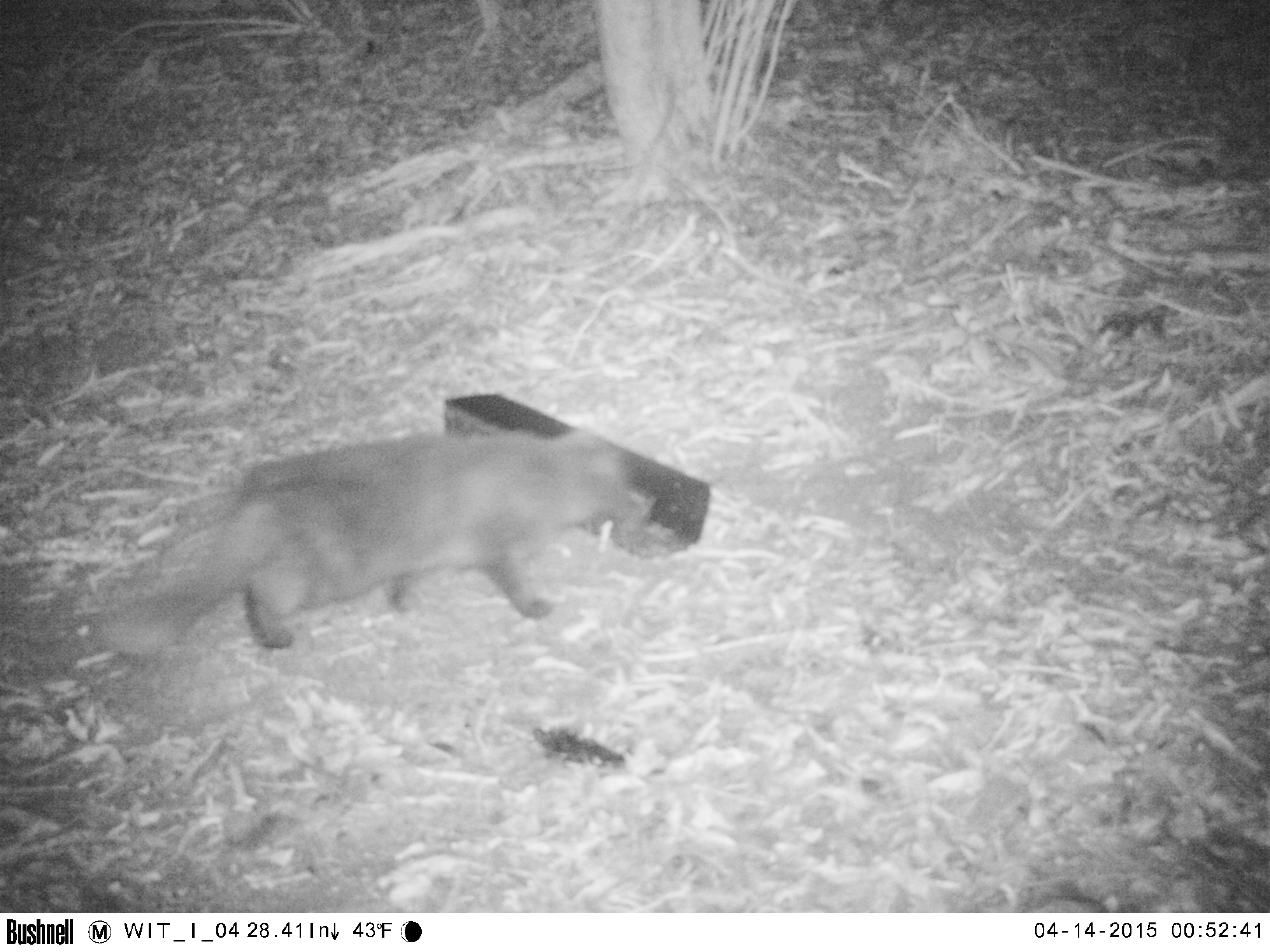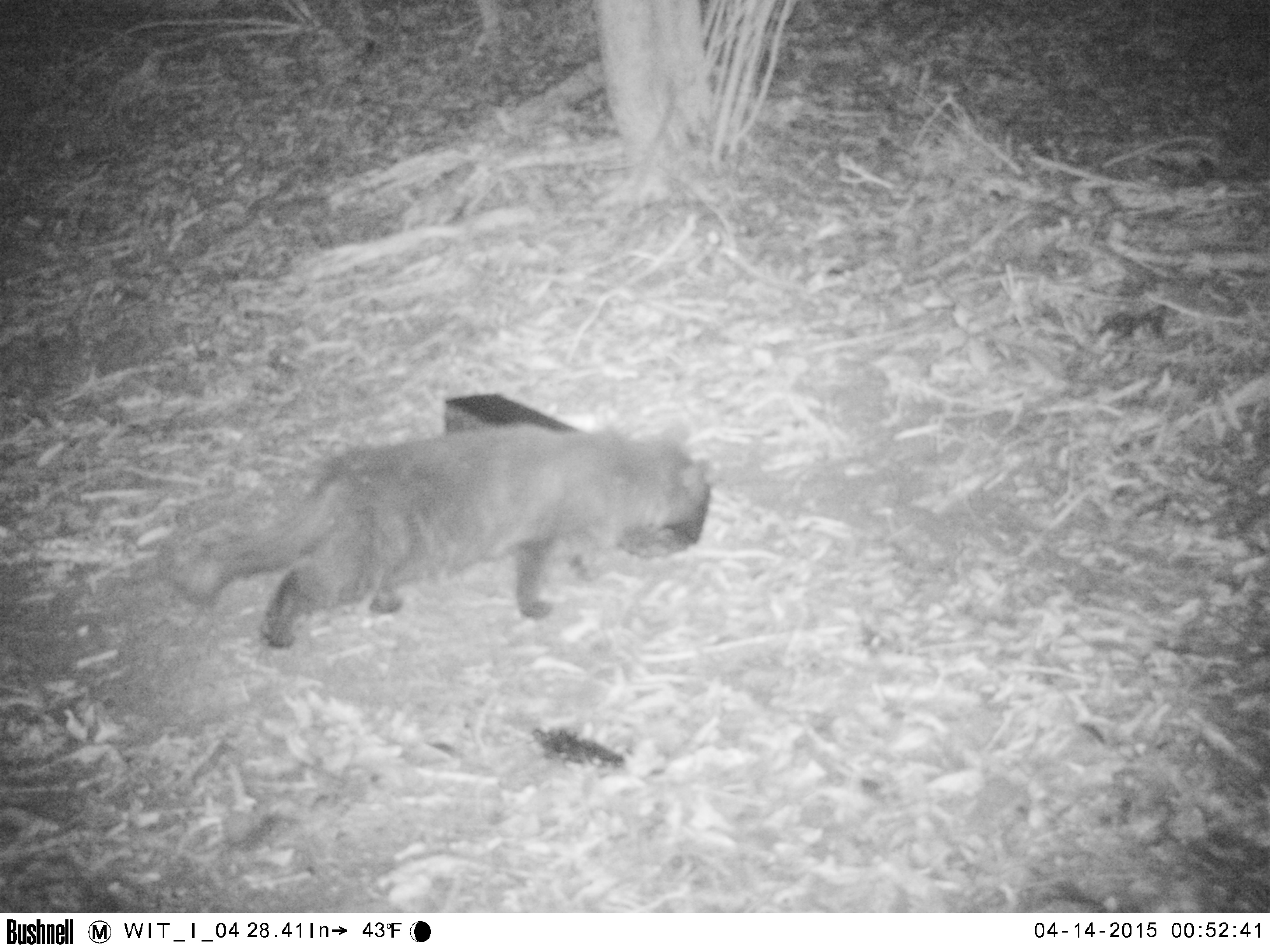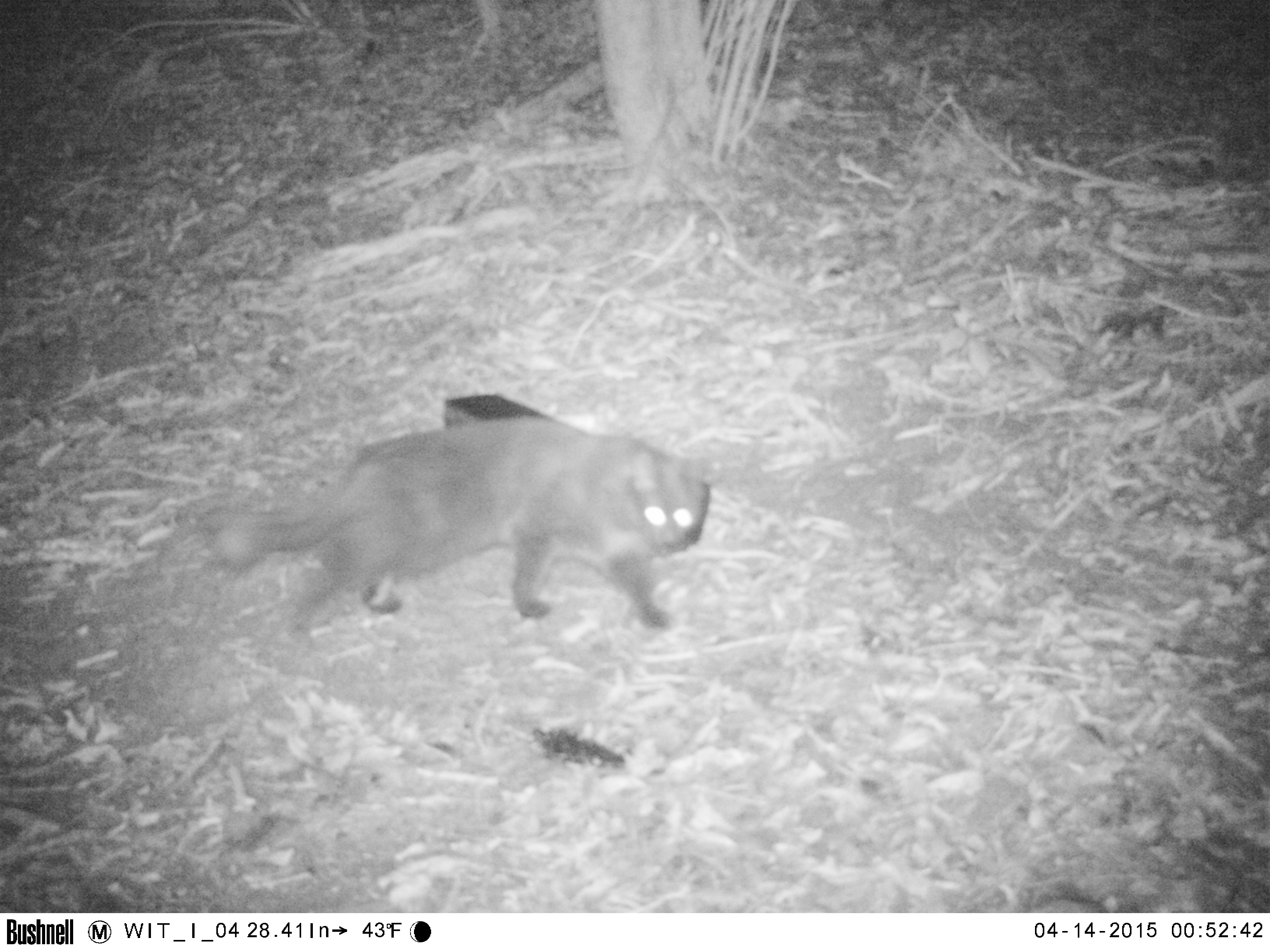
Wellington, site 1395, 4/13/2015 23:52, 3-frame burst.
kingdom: Animalia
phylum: Chordata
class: Mammalia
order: Carnivora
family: Felidae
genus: Felis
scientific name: Felis catus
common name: cat